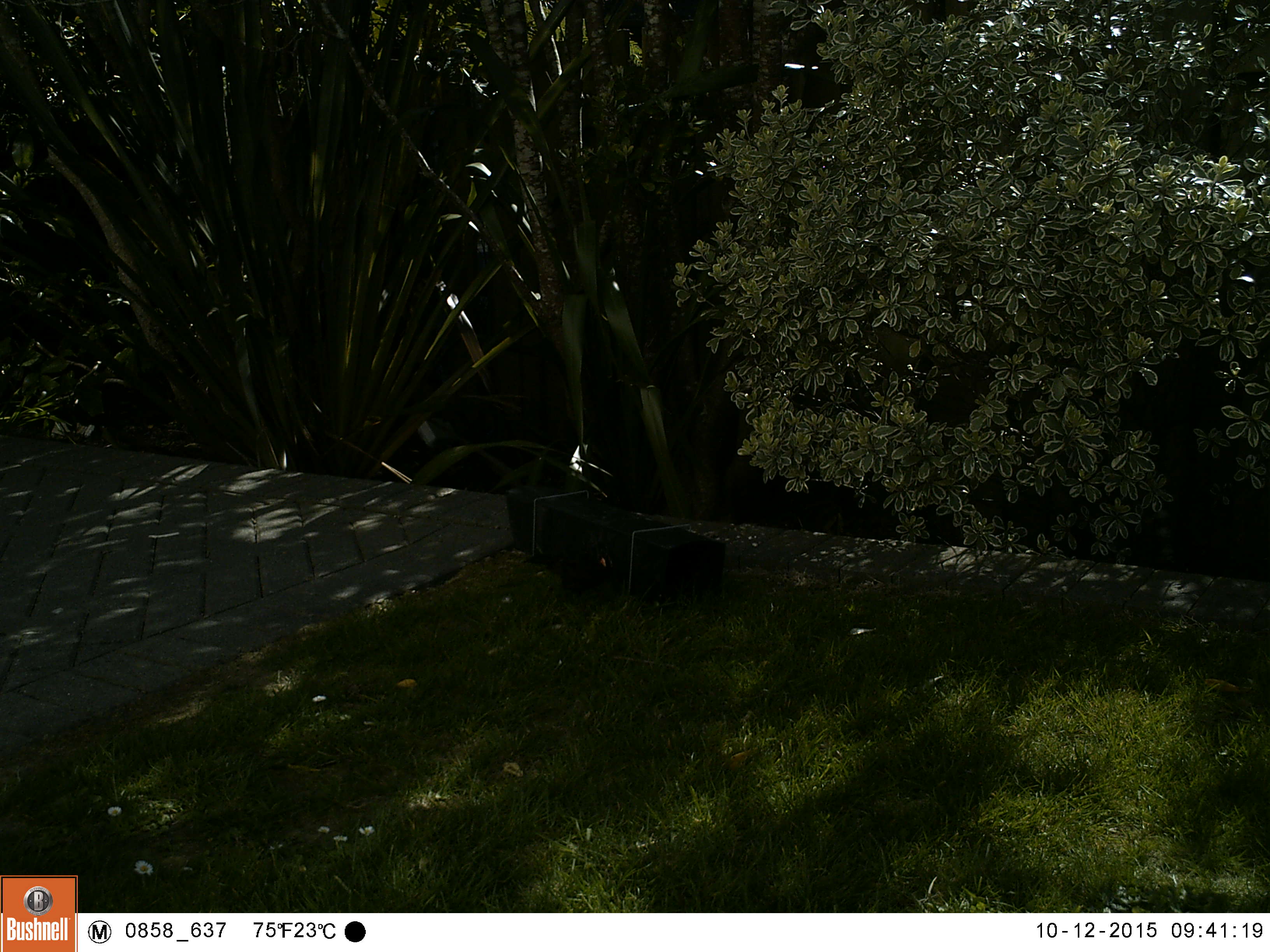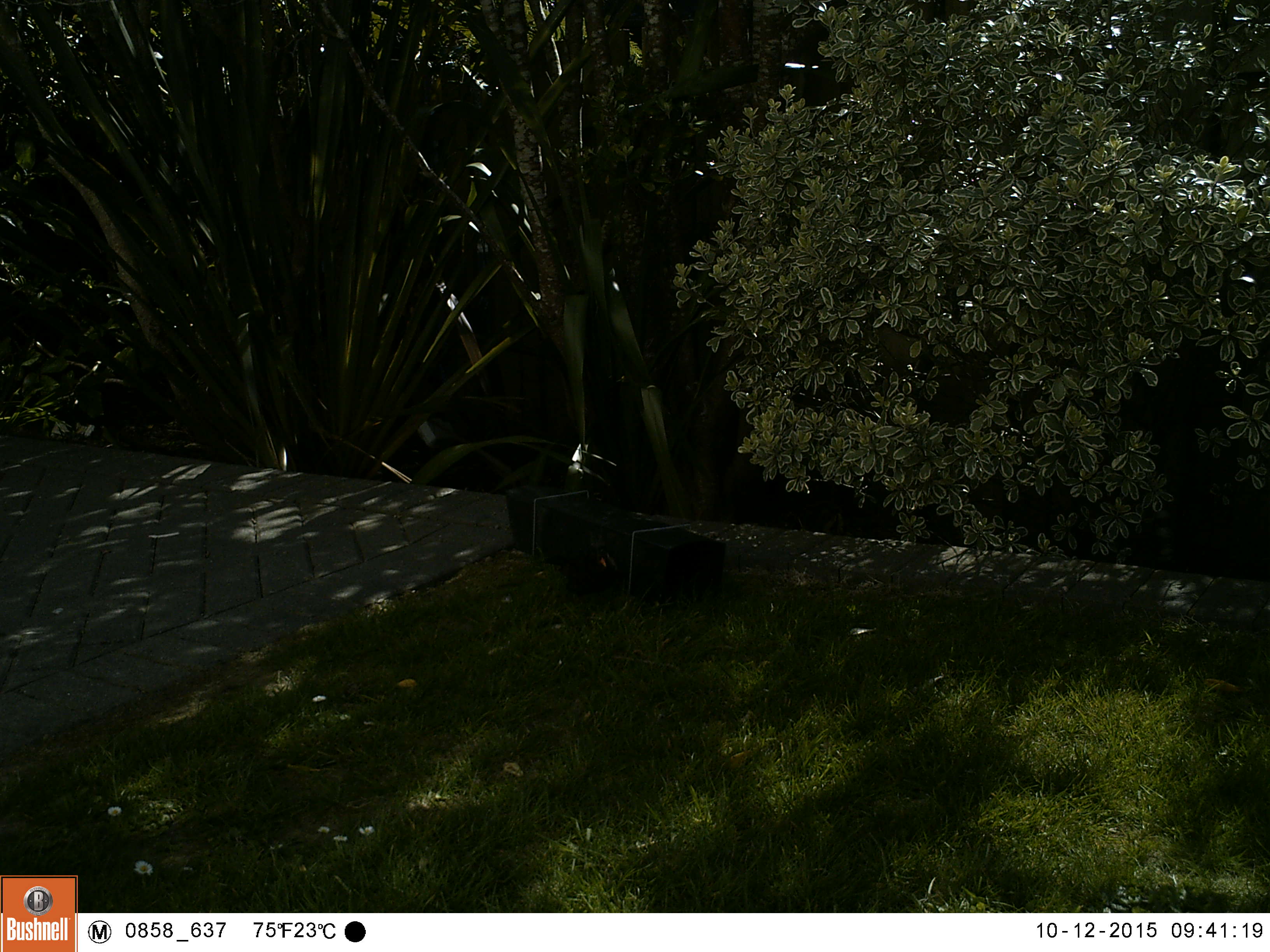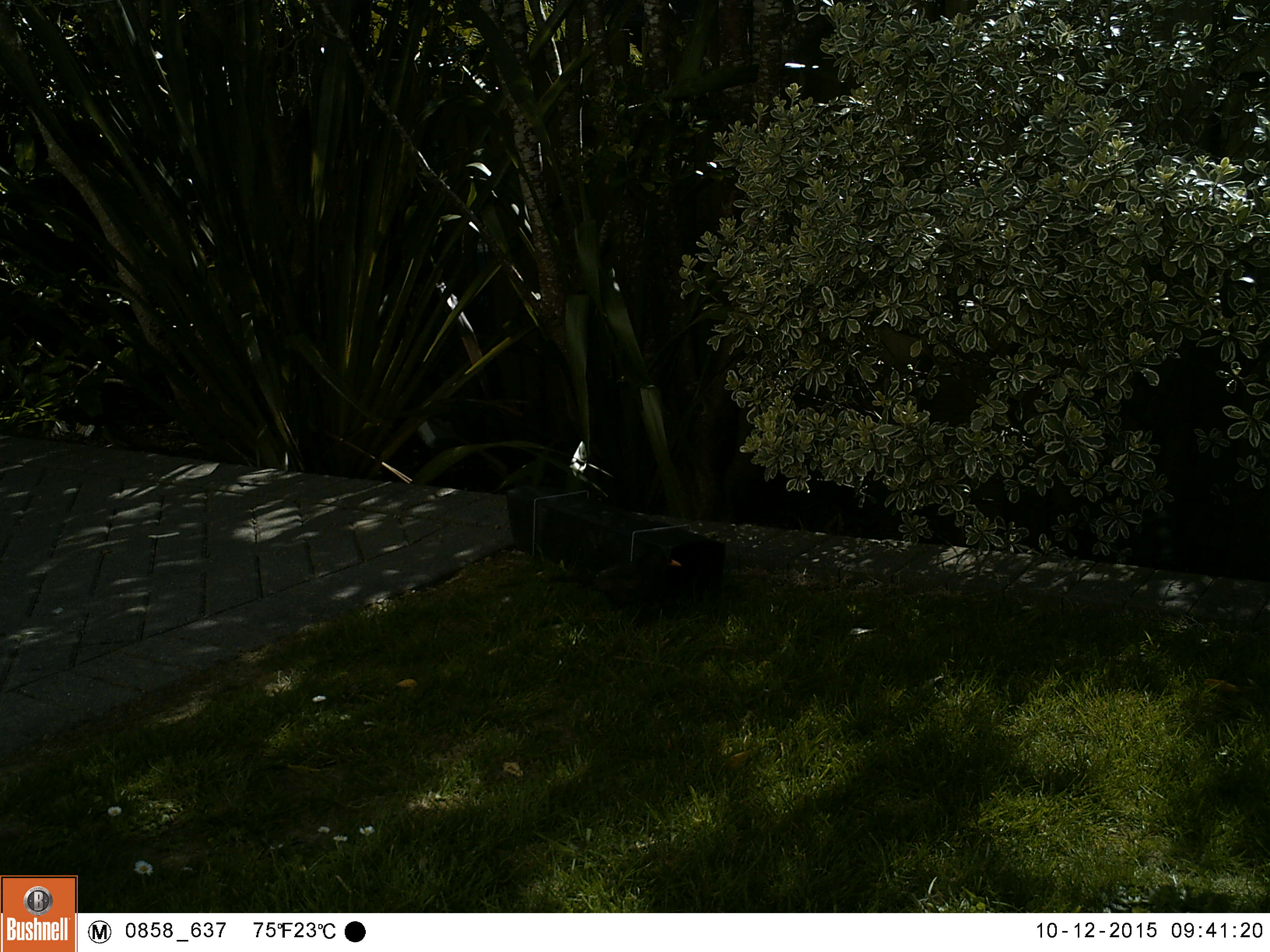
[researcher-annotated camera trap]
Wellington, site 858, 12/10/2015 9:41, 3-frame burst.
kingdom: Animalia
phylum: Chordata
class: Aves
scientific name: Aves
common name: bird